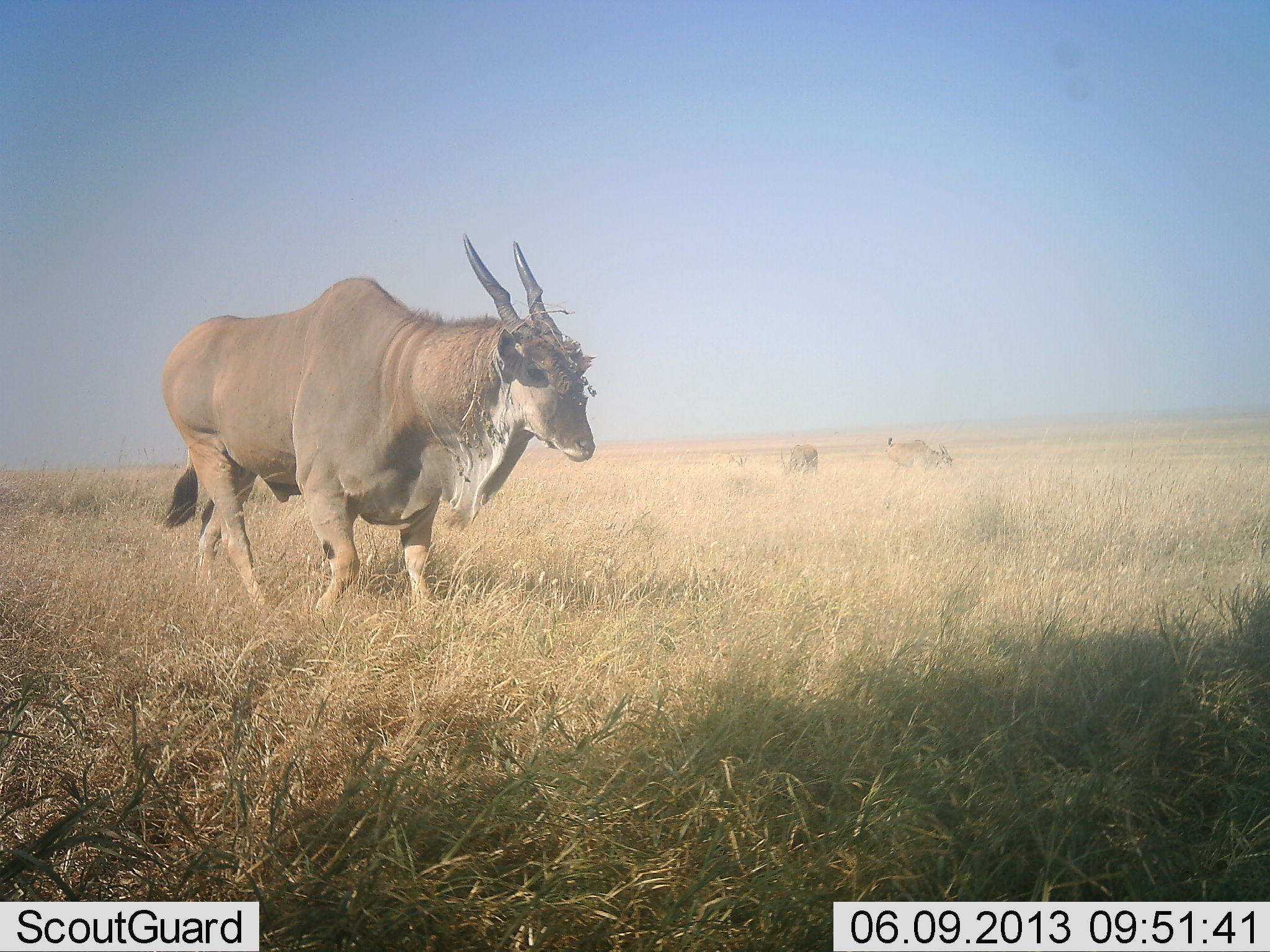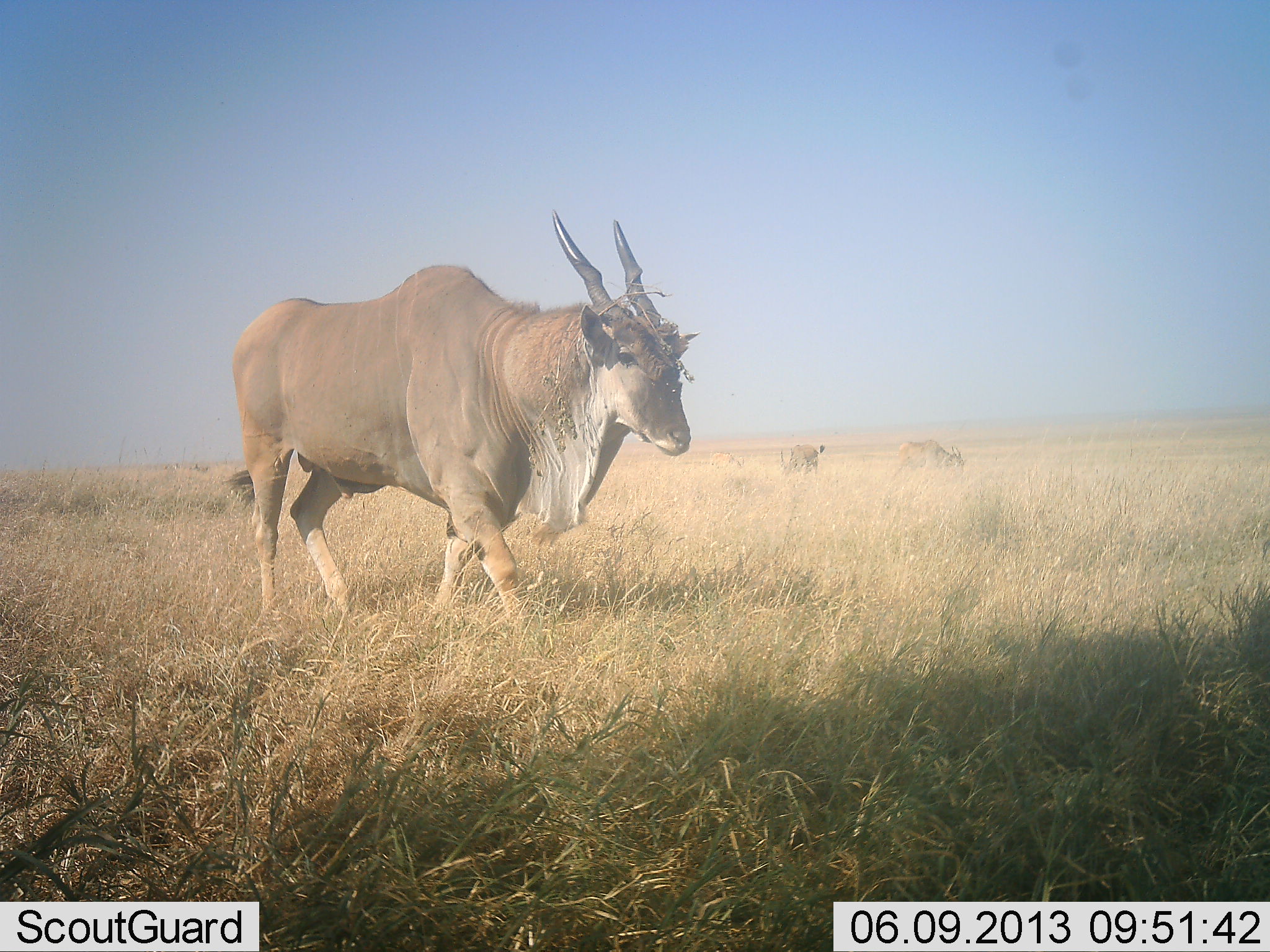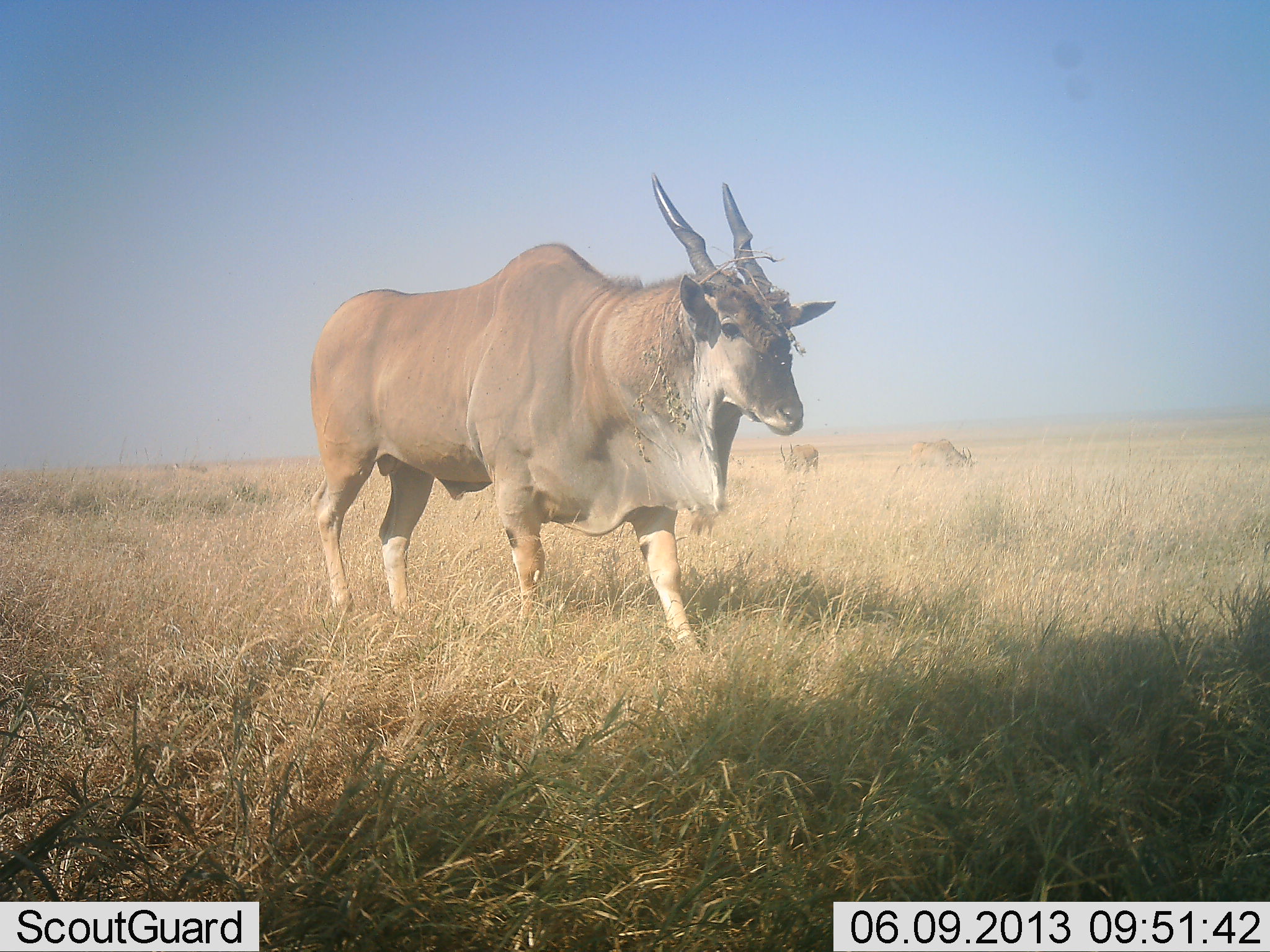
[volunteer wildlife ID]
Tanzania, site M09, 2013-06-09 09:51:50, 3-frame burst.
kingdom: Animalia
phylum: Chordata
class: Mammalia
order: Artiodactyla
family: Bovidae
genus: Tragelaphus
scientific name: Tragelaphus oryx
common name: eland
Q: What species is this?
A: Eland (Tragelaphus oryx).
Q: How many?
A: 3.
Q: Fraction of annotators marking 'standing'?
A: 44%.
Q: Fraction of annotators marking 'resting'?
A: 0%.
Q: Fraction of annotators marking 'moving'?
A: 83%.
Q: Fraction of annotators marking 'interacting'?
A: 0%.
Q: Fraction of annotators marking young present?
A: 0%.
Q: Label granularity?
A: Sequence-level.